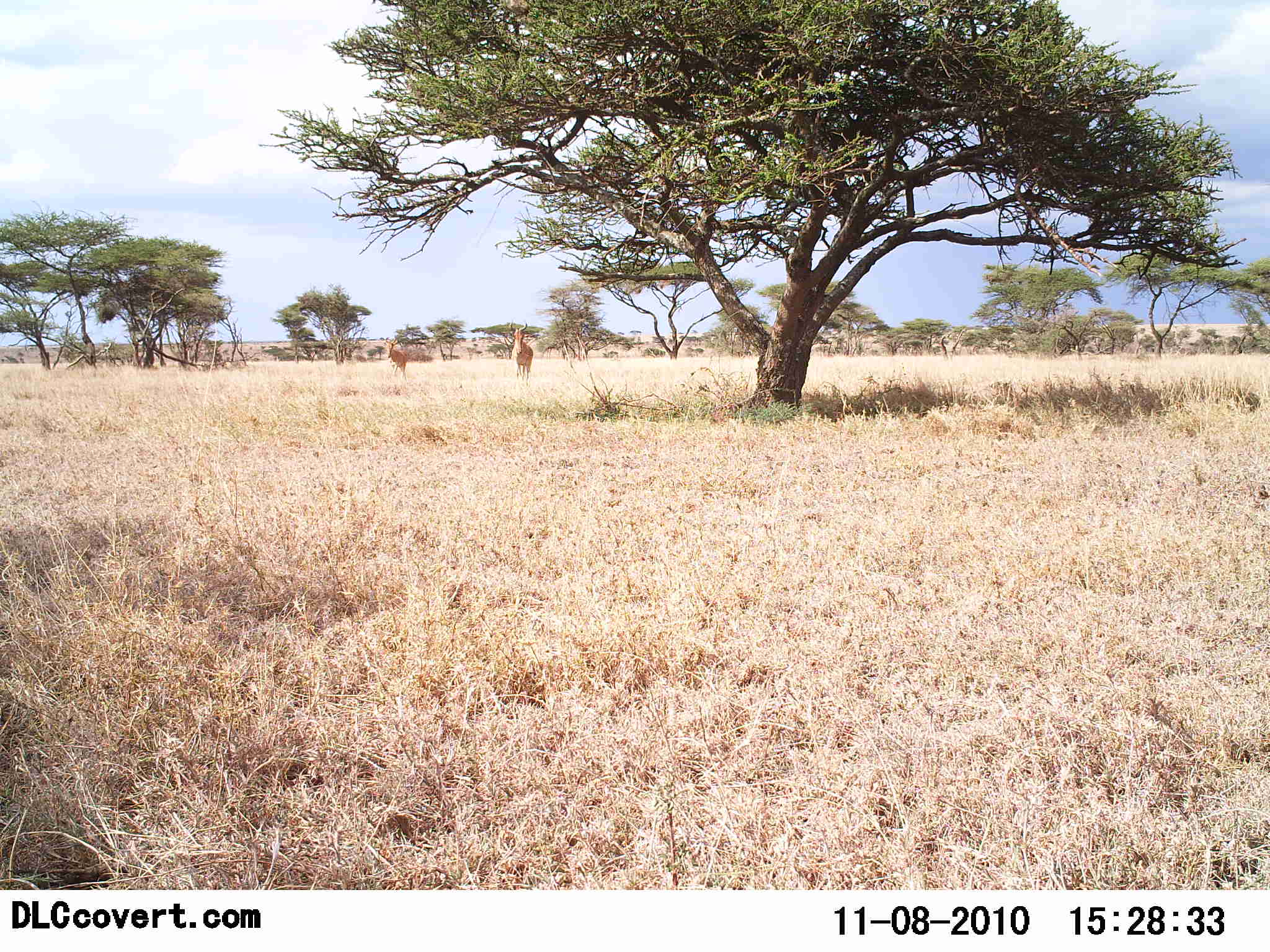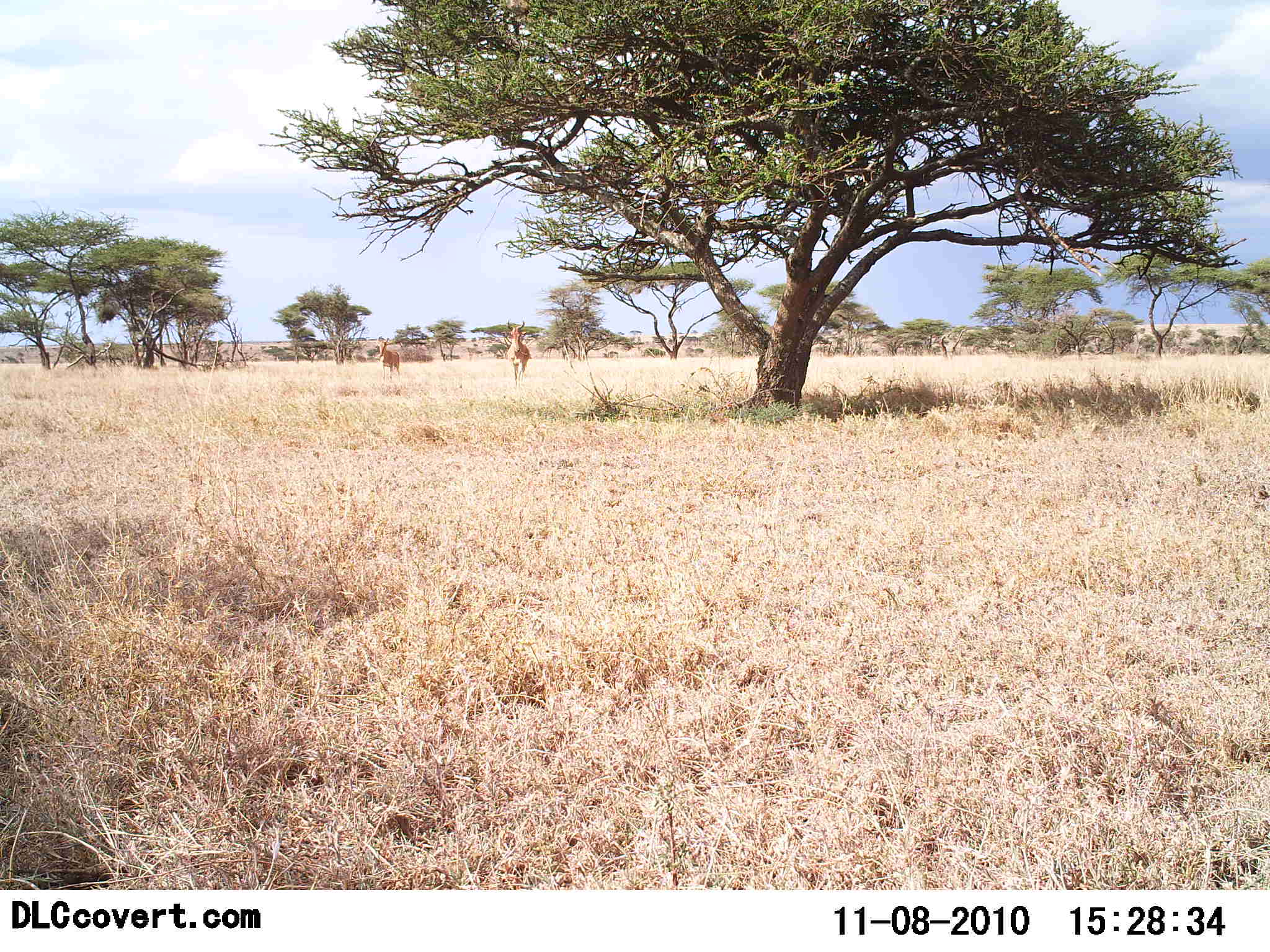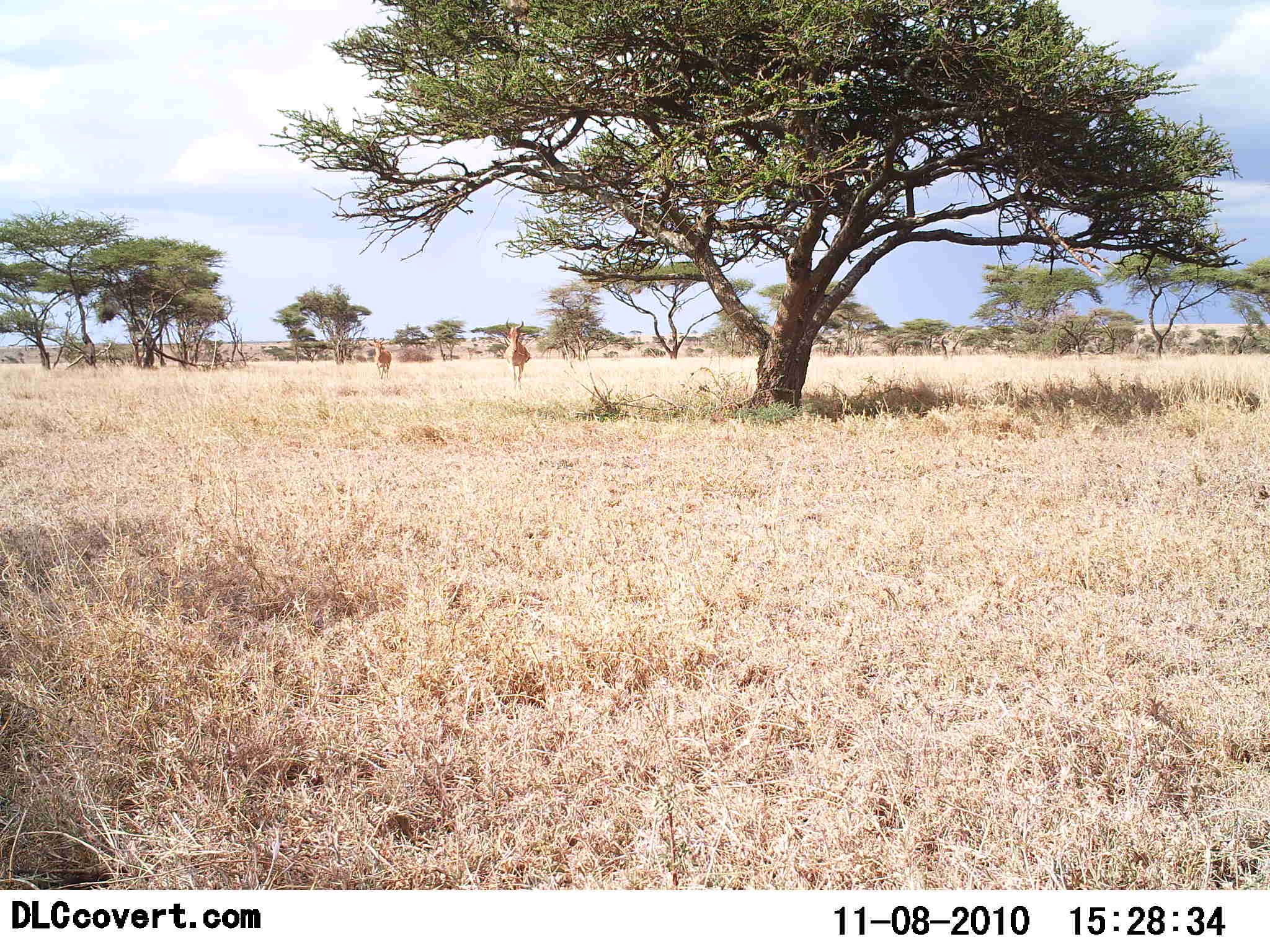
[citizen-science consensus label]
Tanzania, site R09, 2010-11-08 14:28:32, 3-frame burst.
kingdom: Animalia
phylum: Chordata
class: Mammalia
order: Artiodactyla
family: Bovidae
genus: Alcelaphus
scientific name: Alcelaphus buselaphus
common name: hartebeest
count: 2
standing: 14%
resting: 0%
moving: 86%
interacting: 0%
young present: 0%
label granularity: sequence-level